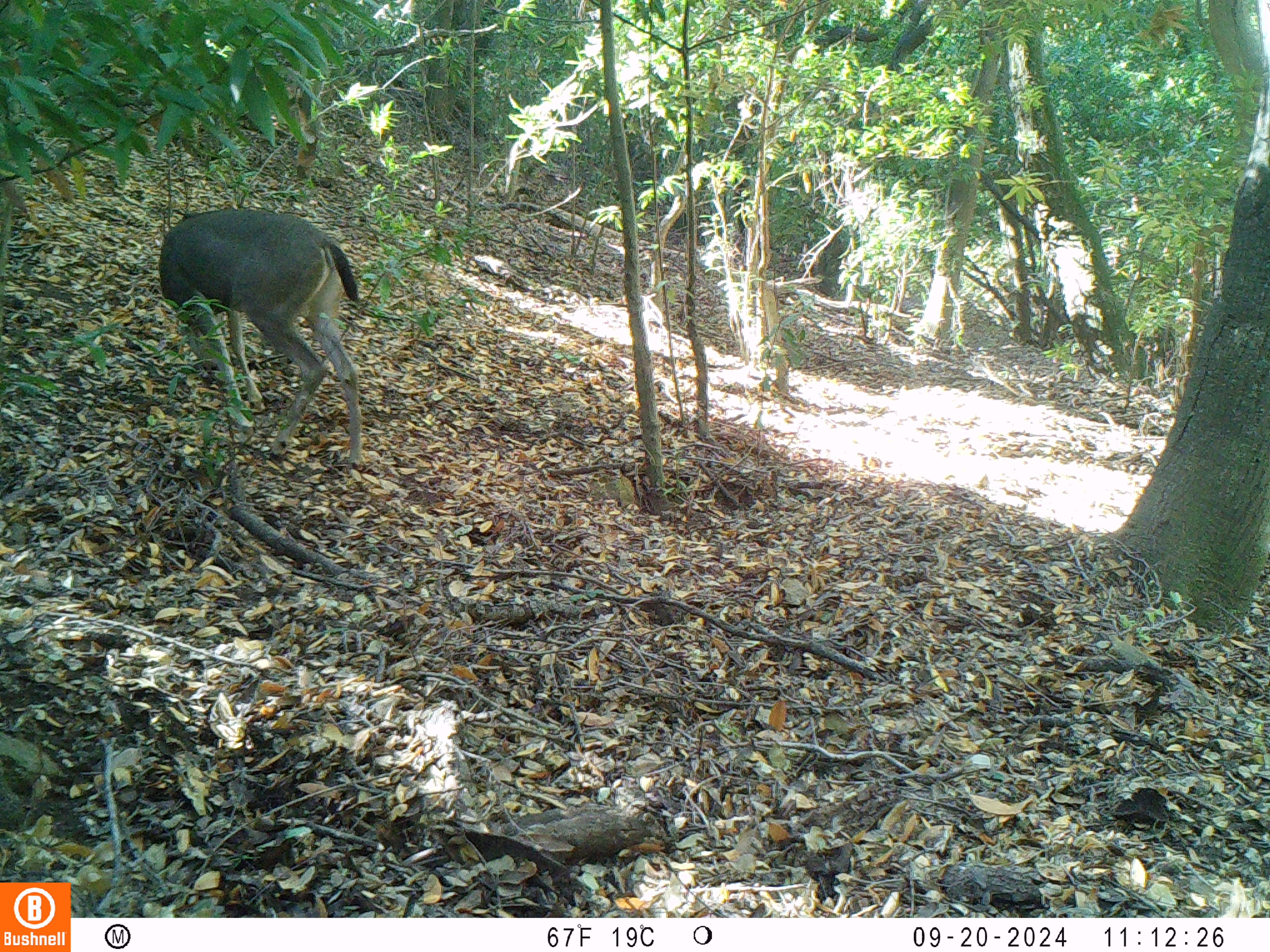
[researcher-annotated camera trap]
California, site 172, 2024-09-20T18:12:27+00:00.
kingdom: Animalia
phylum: Chordata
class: Mammalia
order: Artiodactyla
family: Cervidae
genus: Odocoileus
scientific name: Odocoileus hemionus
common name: mule deer